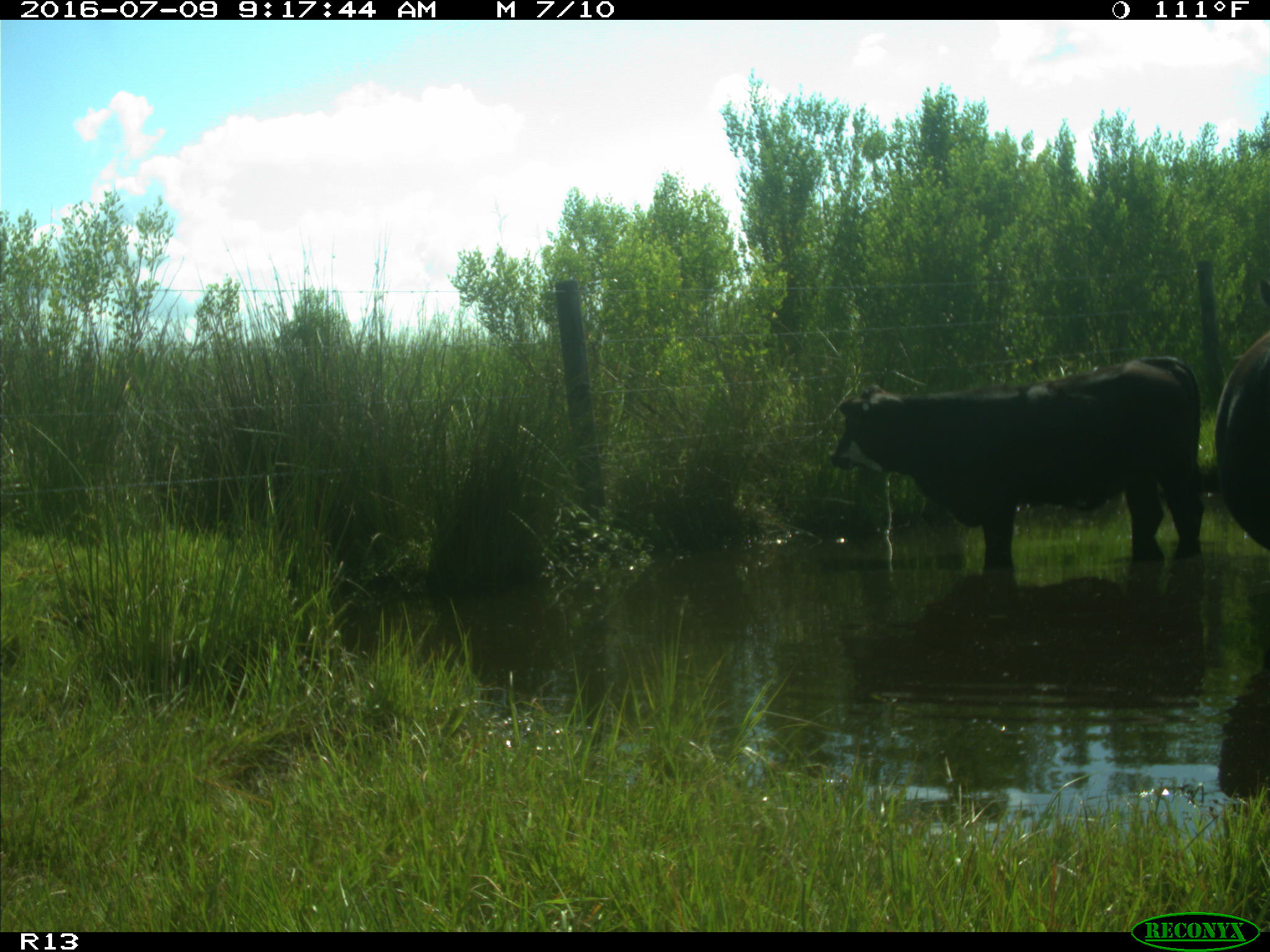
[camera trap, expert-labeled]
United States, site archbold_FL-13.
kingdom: Animalia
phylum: Chordata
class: Mammalia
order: Artiodactyla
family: Bovidae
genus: Bos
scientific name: Bos taurus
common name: domestic cow